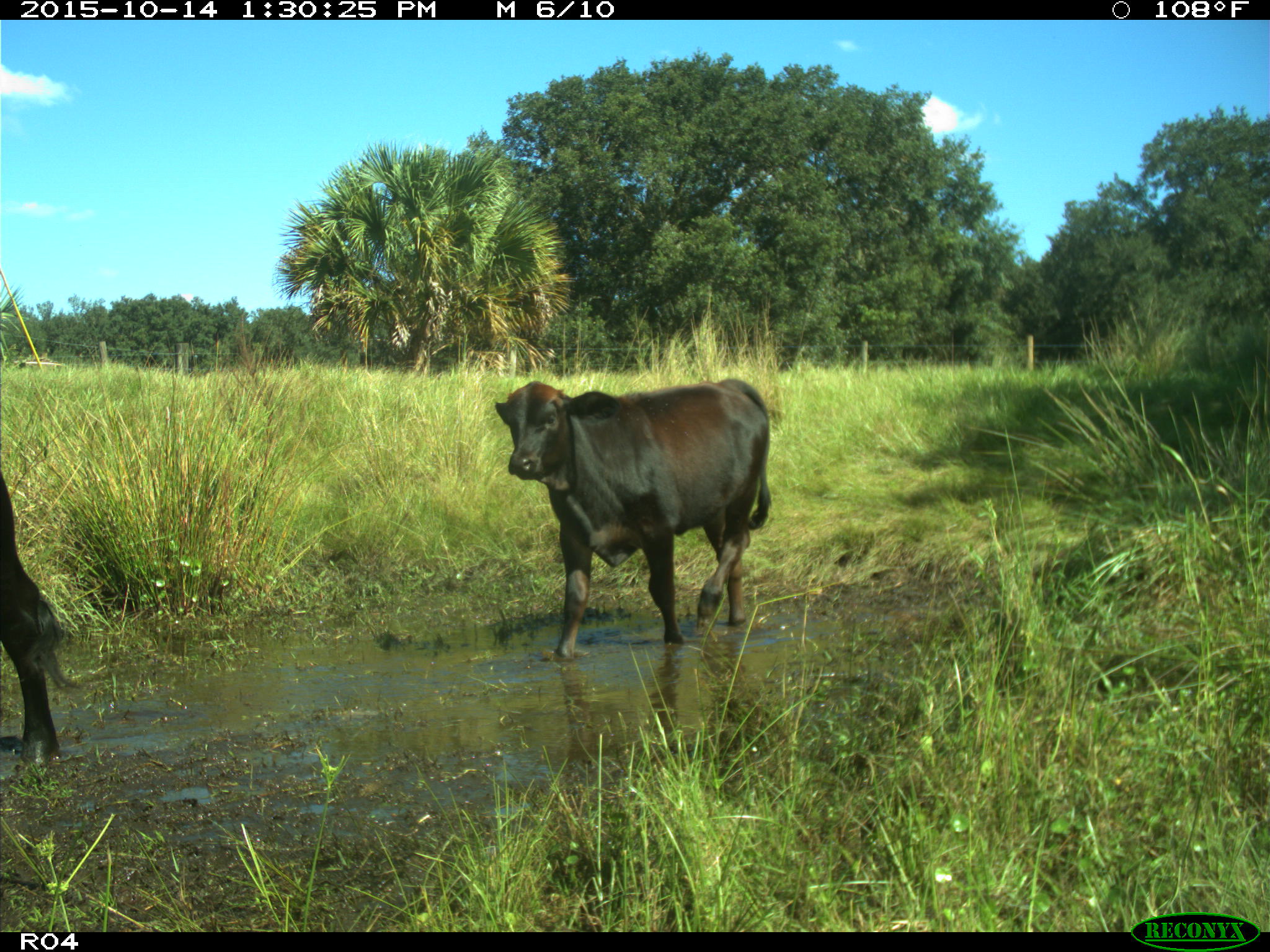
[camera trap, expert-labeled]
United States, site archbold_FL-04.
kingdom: Animalia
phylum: Chordata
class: Mammalia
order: Artiodactyla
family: Bovidae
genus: Bos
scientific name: Bos taurus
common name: domestic cow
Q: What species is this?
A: Bos taurus (domestic cow).